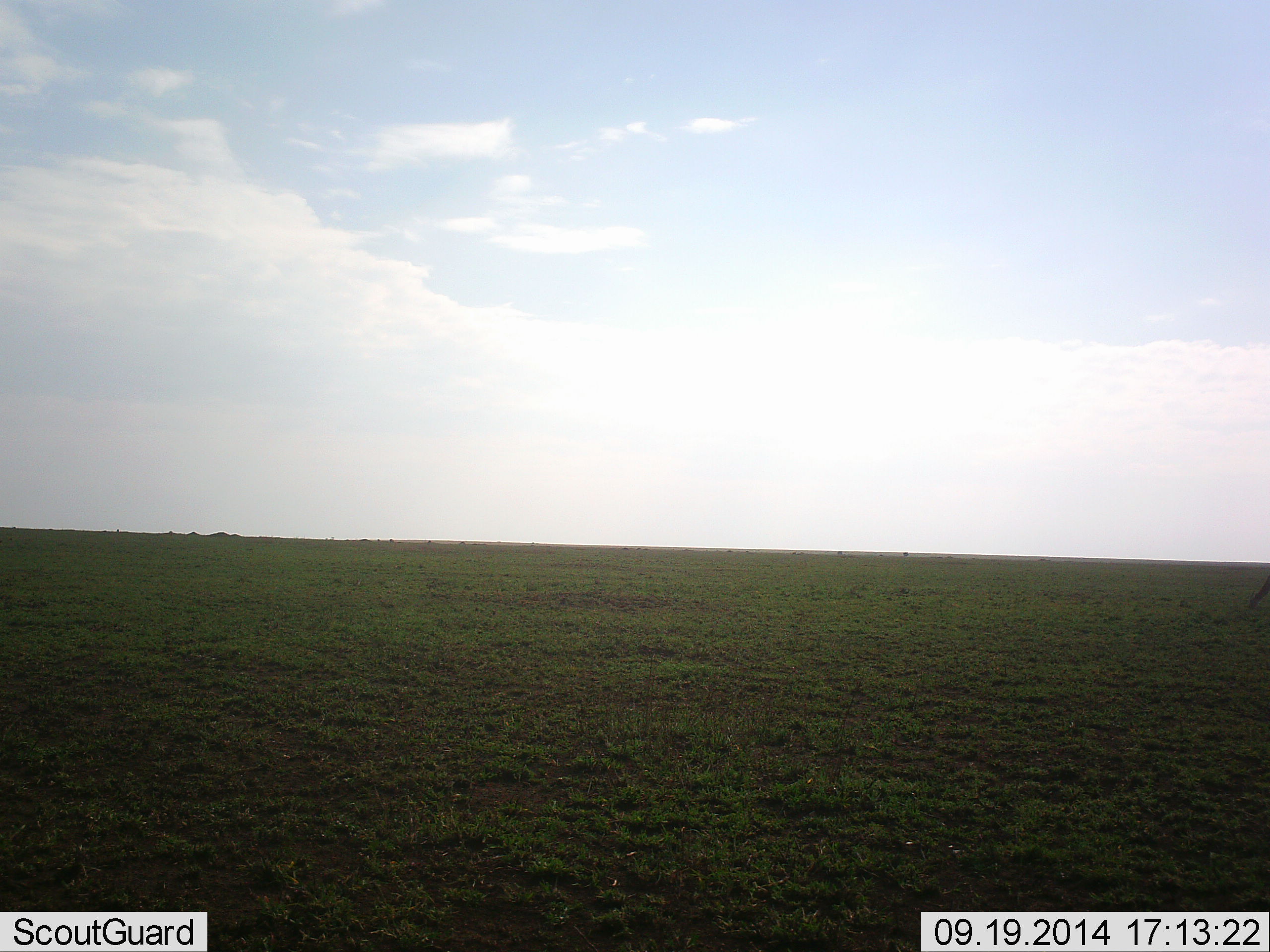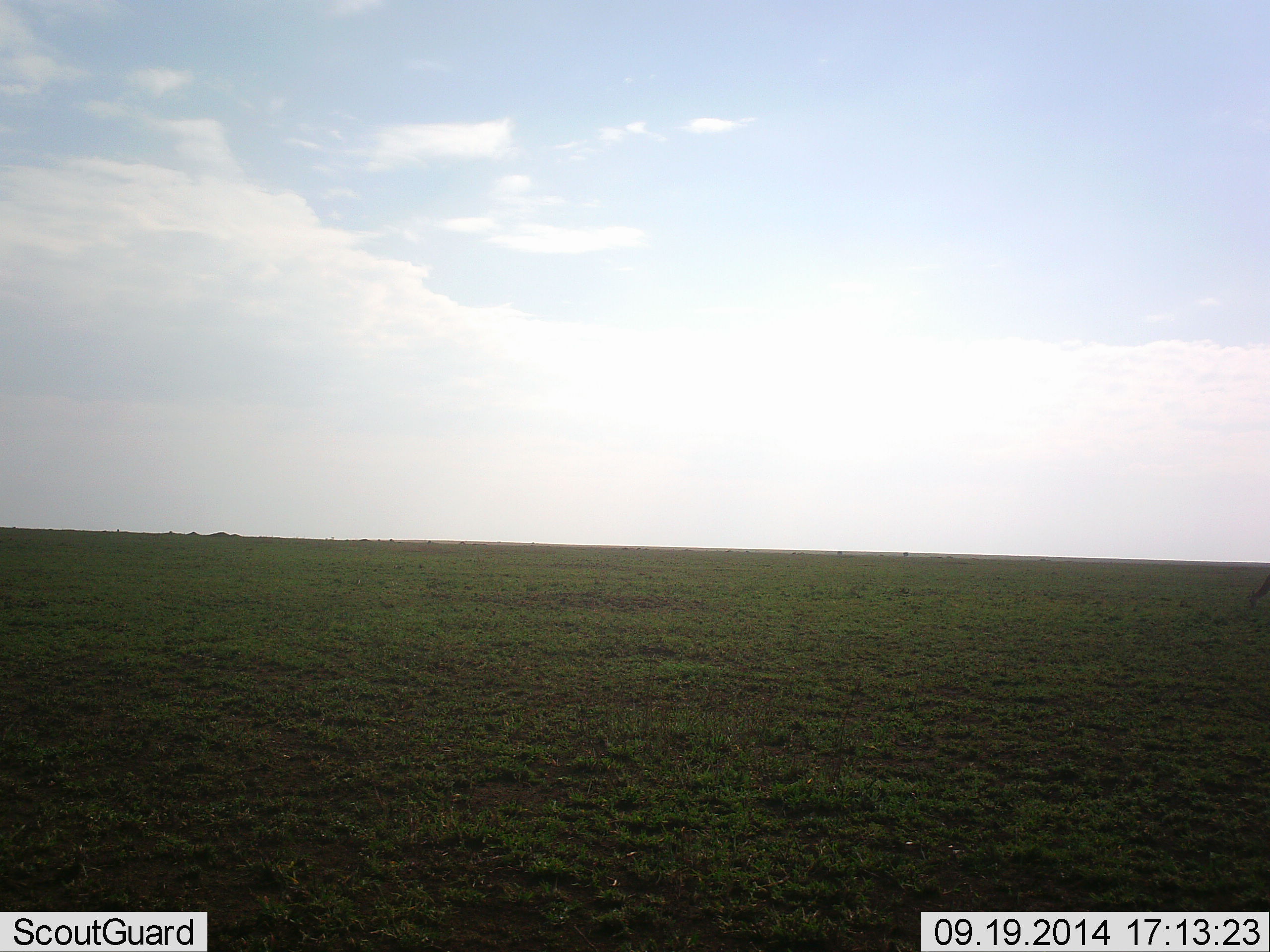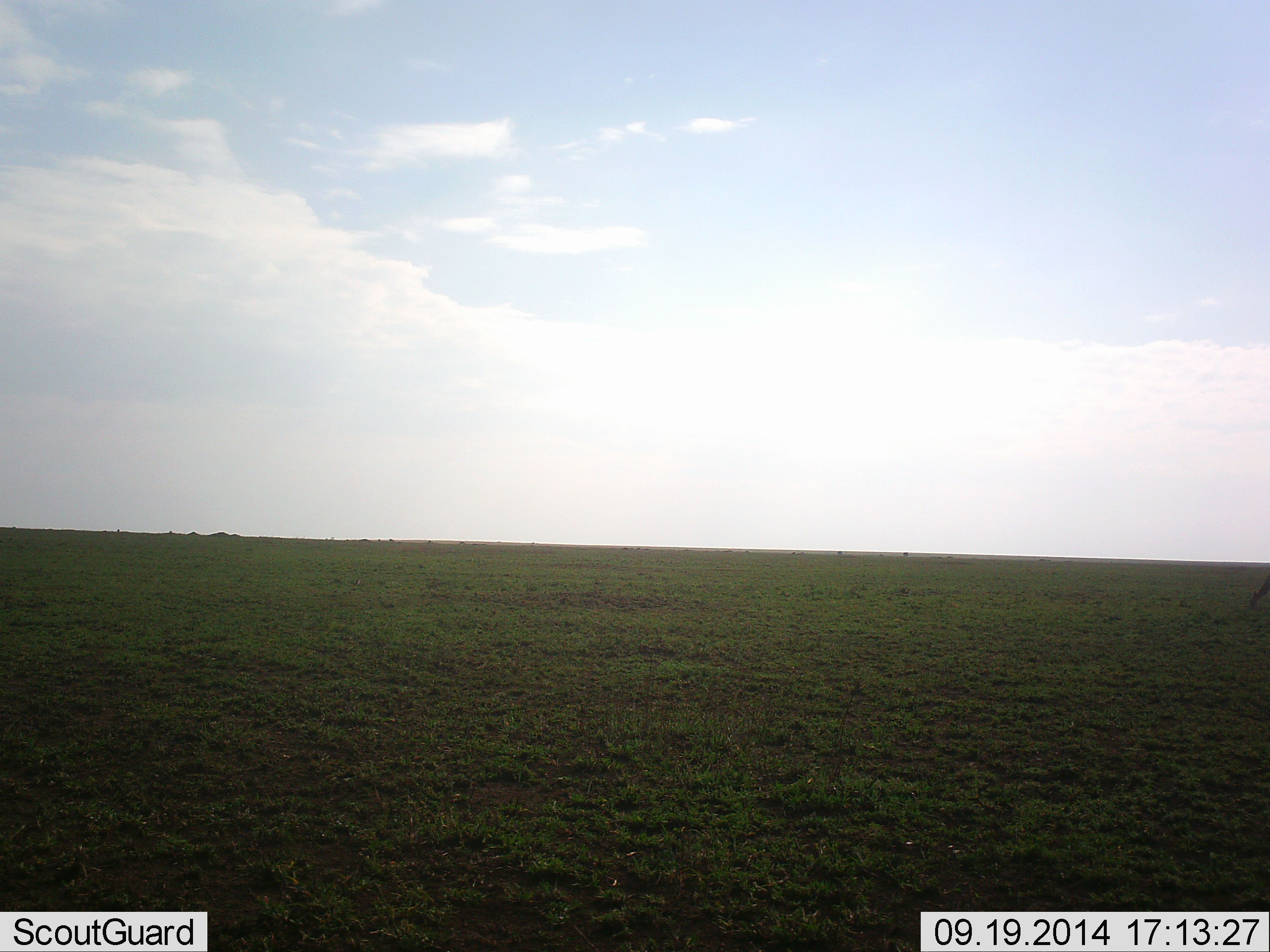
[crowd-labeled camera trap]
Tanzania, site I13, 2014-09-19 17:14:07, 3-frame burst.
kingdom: Animalia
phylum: Chordata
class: Mammalia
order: Artiodactyla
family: Bovidae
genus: Eudorcas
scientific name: Eudorcas thomsonii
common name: thomson's gazelle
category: gazellethomsons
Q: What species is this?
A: Gazellethomsons (thomson's gazelle) (Eudorcas thomsonii).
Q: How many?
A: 1.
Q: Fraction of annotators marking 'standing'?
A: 80%.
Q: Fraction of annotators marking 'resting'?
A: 0%.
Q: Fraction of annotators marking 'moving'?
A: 0%.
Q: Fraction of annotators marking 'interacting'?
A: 0%.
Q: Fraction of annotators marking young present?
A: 0%.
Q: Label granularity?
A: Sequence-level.